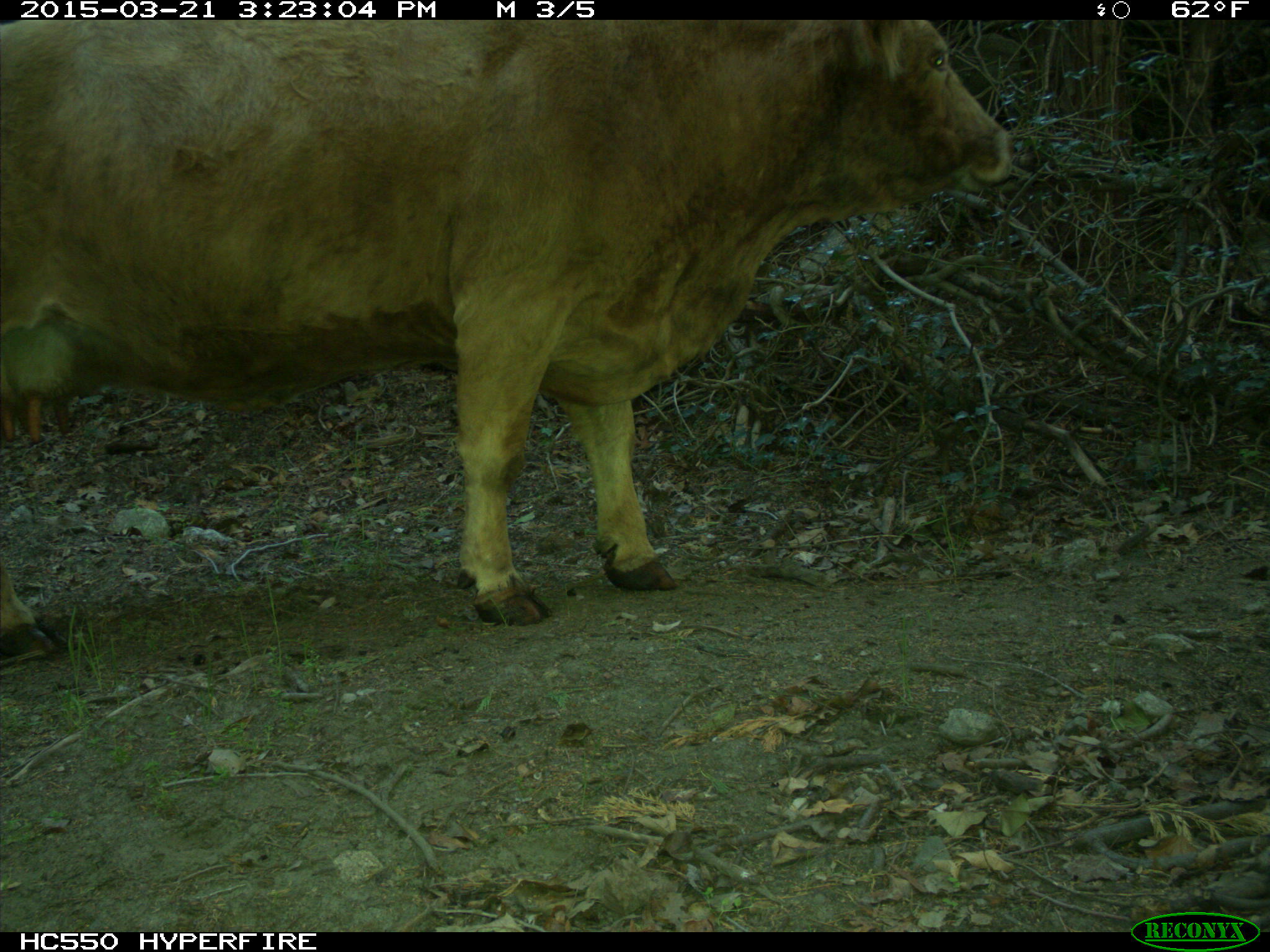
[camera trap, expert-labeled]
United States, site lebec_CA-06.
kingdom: Animalia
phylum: Chordata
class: Mammalia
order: Artiodactyla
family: Bovidae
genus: Bos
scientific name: Bos taurus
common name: domestic cow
Bos taurus (domestic cow).